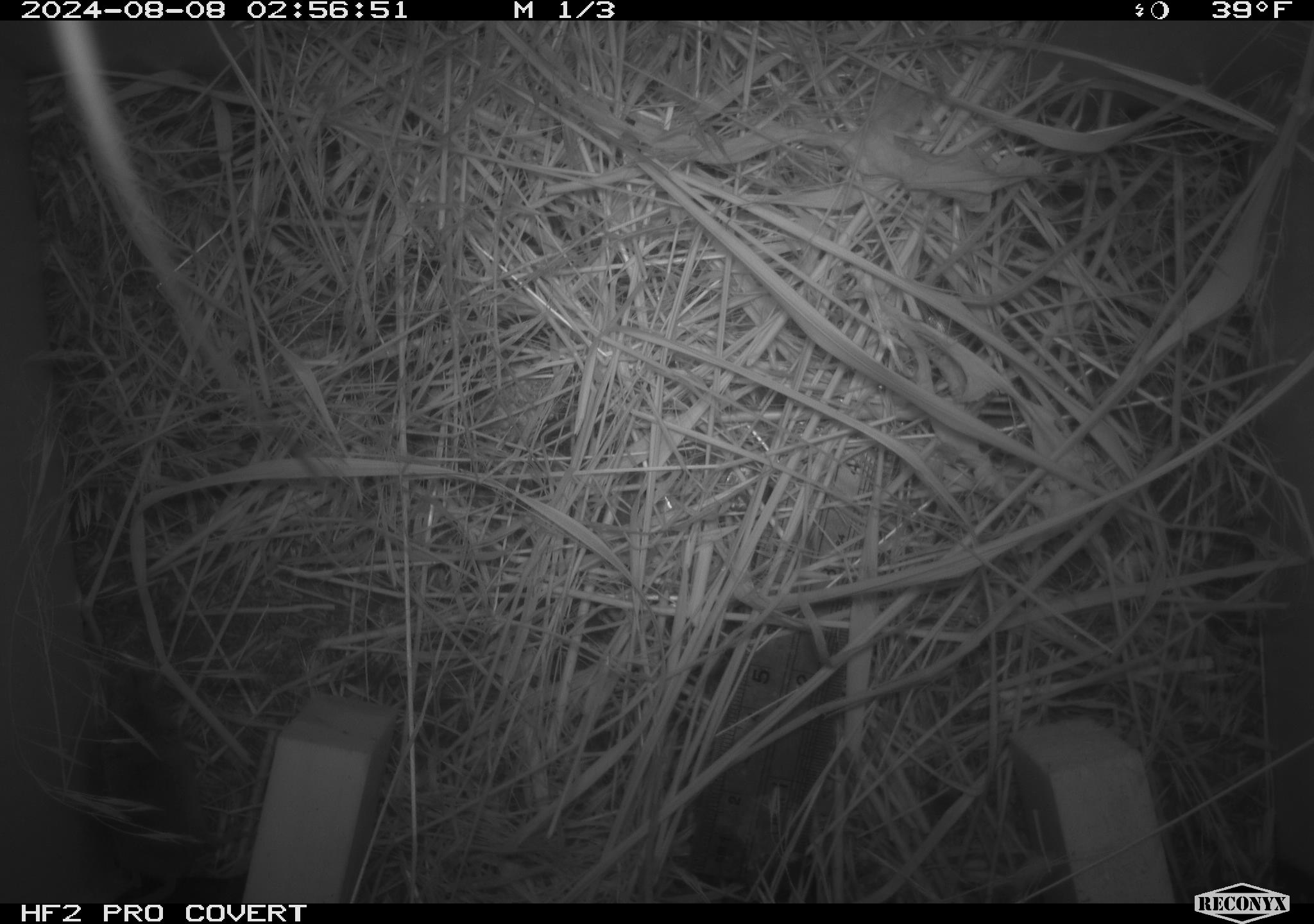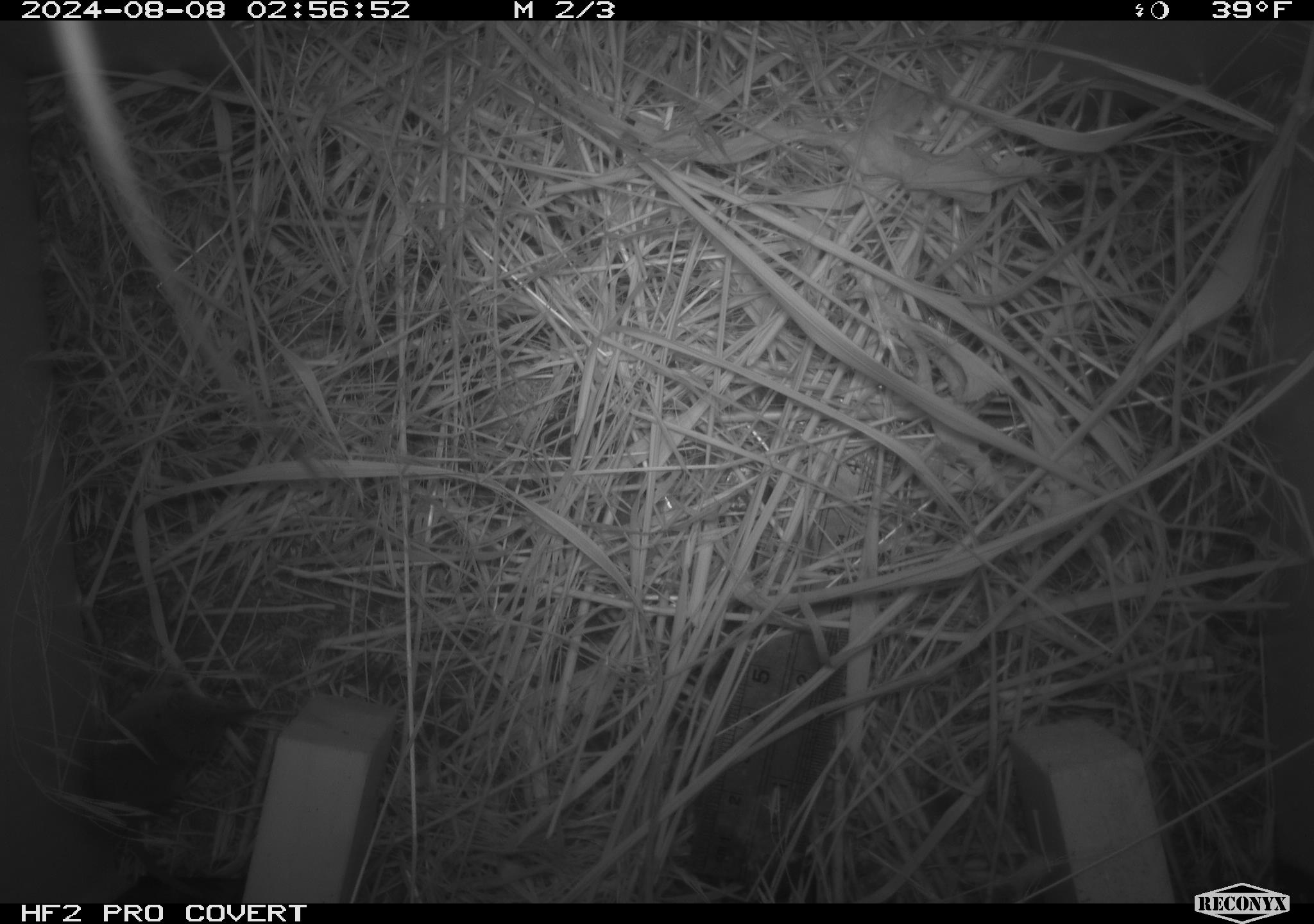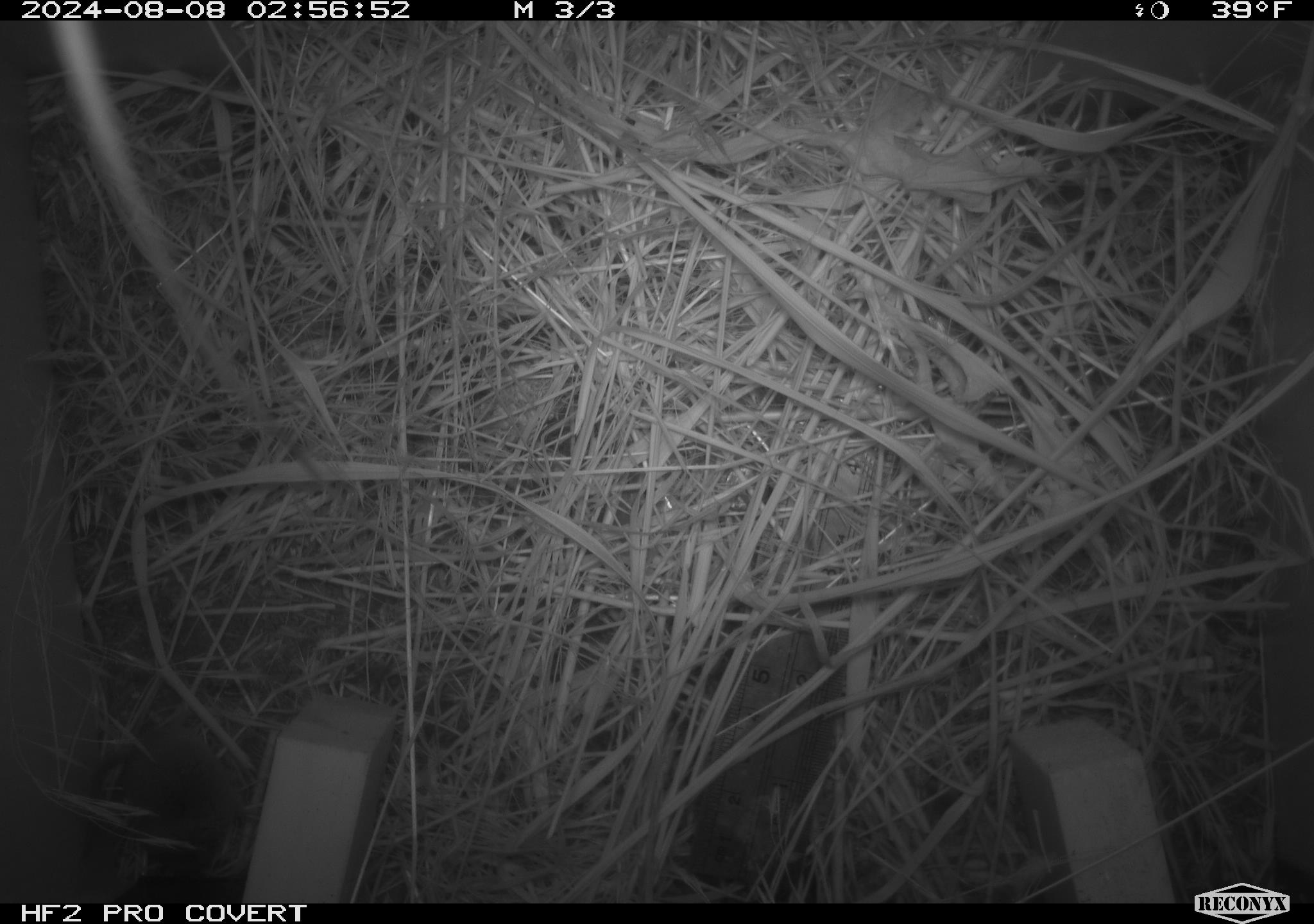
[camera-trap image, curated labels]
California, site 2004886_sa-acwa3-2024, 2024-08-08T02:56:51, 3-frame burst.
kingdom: Animalia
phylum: Chordata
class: Mammalia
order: Eulipotyphla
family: Soricidae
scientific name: Soricidae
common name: shrews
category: soricidae family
Soricidae family (shrews) (Soricidae).